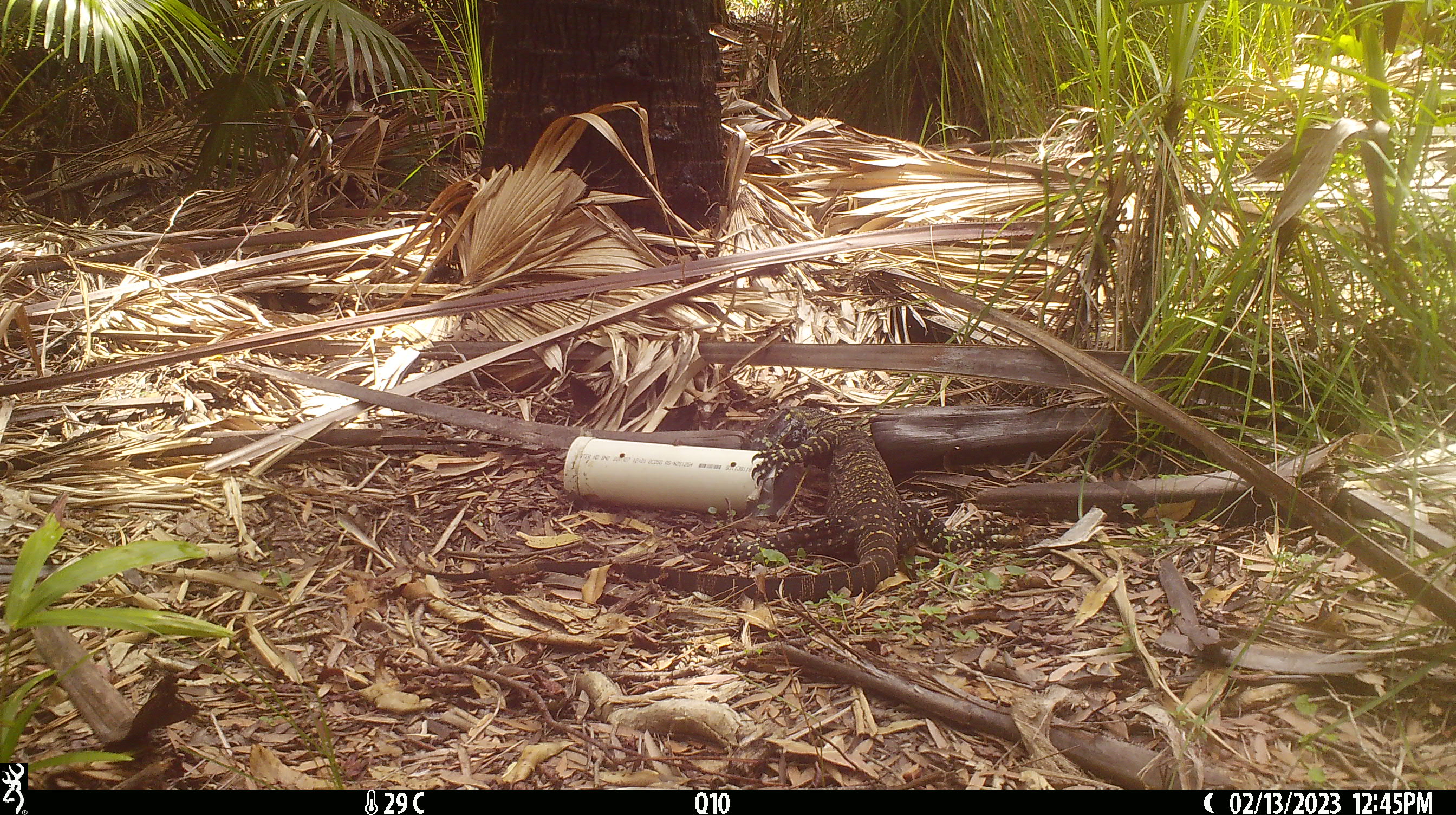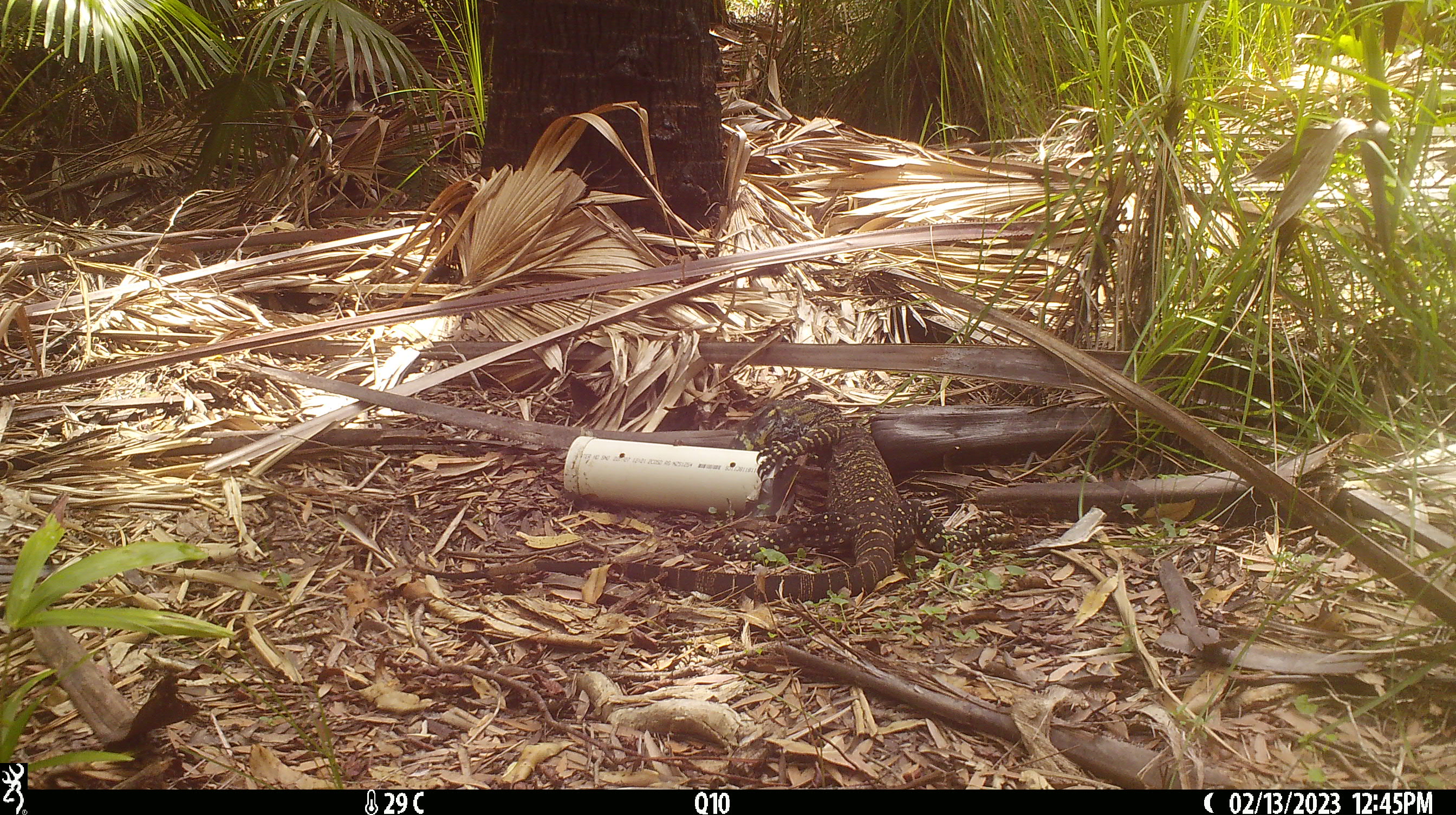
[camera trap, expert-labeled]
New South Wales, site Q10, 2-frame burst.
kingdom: Animalia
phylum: Chordata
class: Reptilia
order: Squamata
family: Varanidae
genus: Varanus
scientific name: Varanus varius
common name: lace monitor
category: goanna